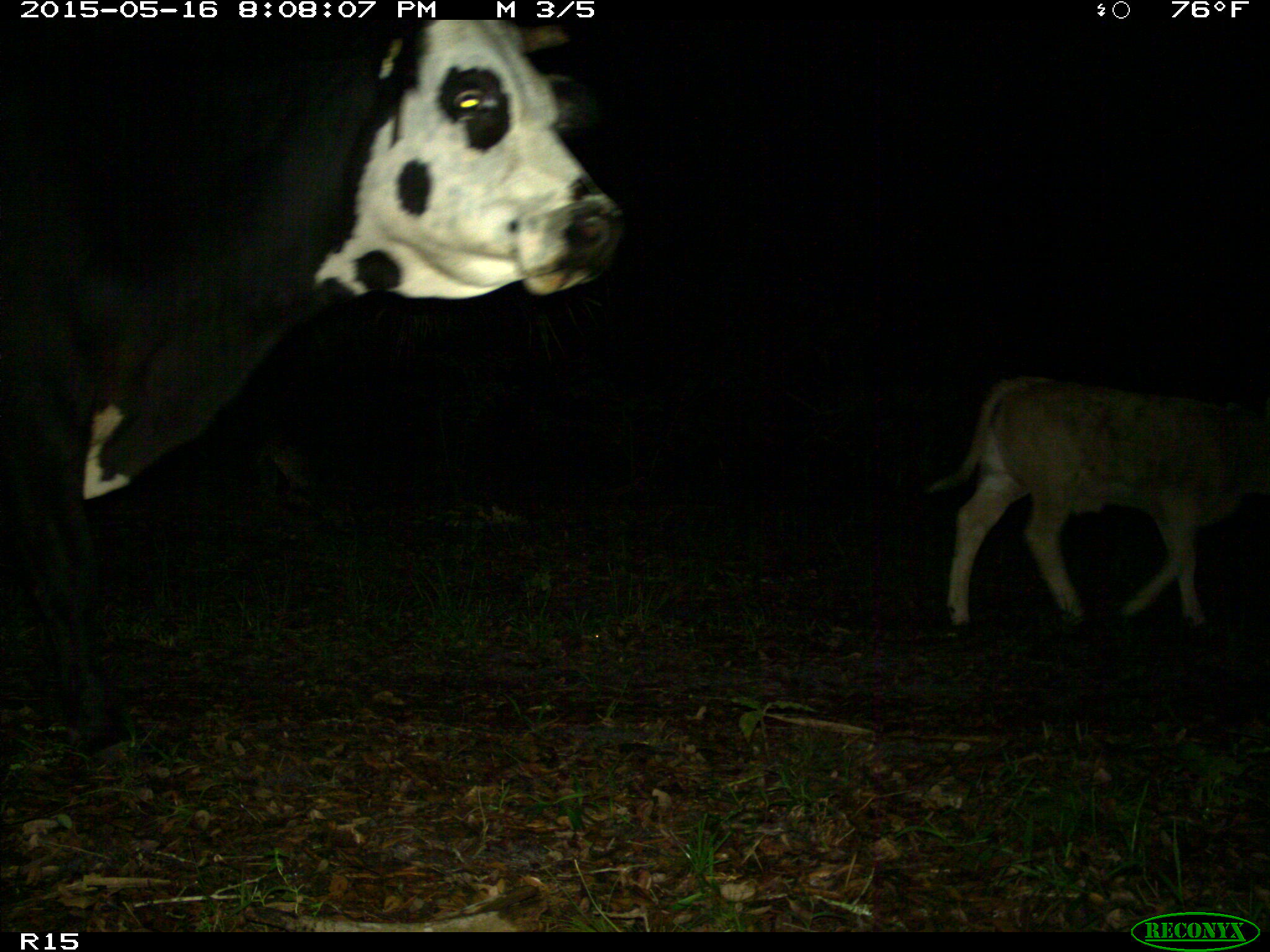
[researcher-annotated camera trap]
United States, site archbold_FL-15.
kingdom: Animalia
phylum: Chordata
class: Mammalia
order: Artiodactyla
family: Bovidae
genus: Bos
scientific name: Bos taurus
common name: domestic cow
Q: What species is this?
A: Bos taurus (domestic cow).